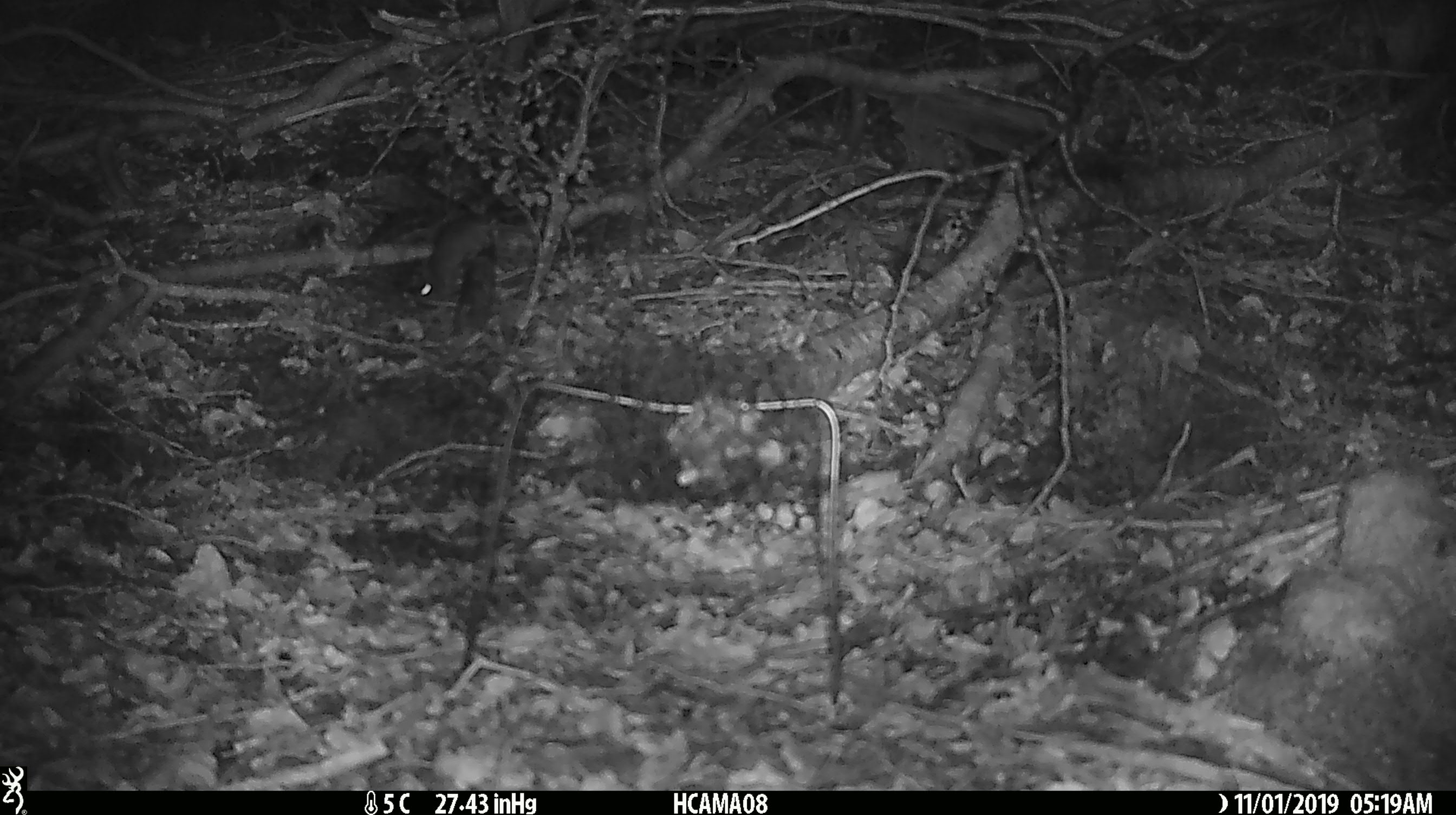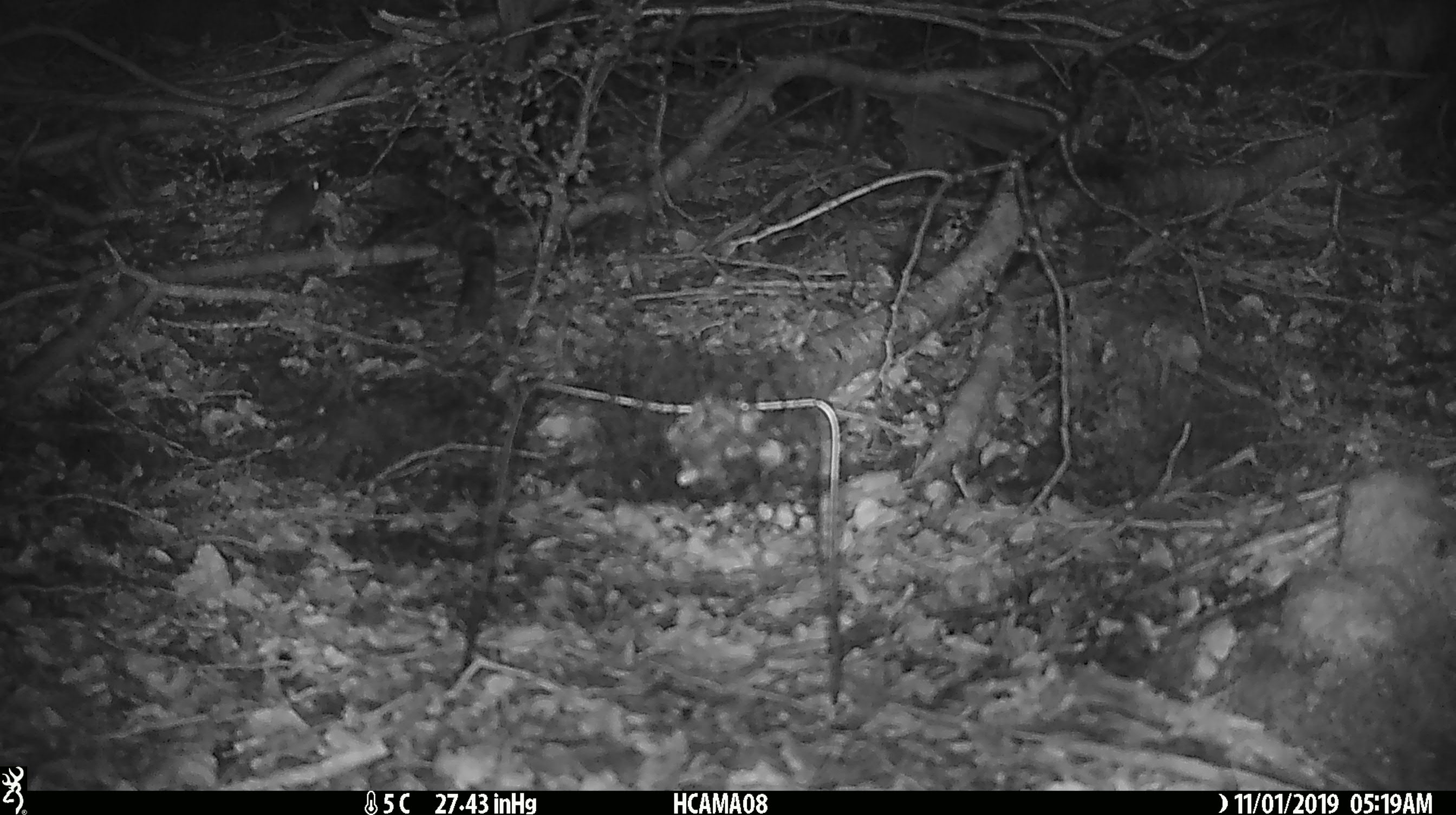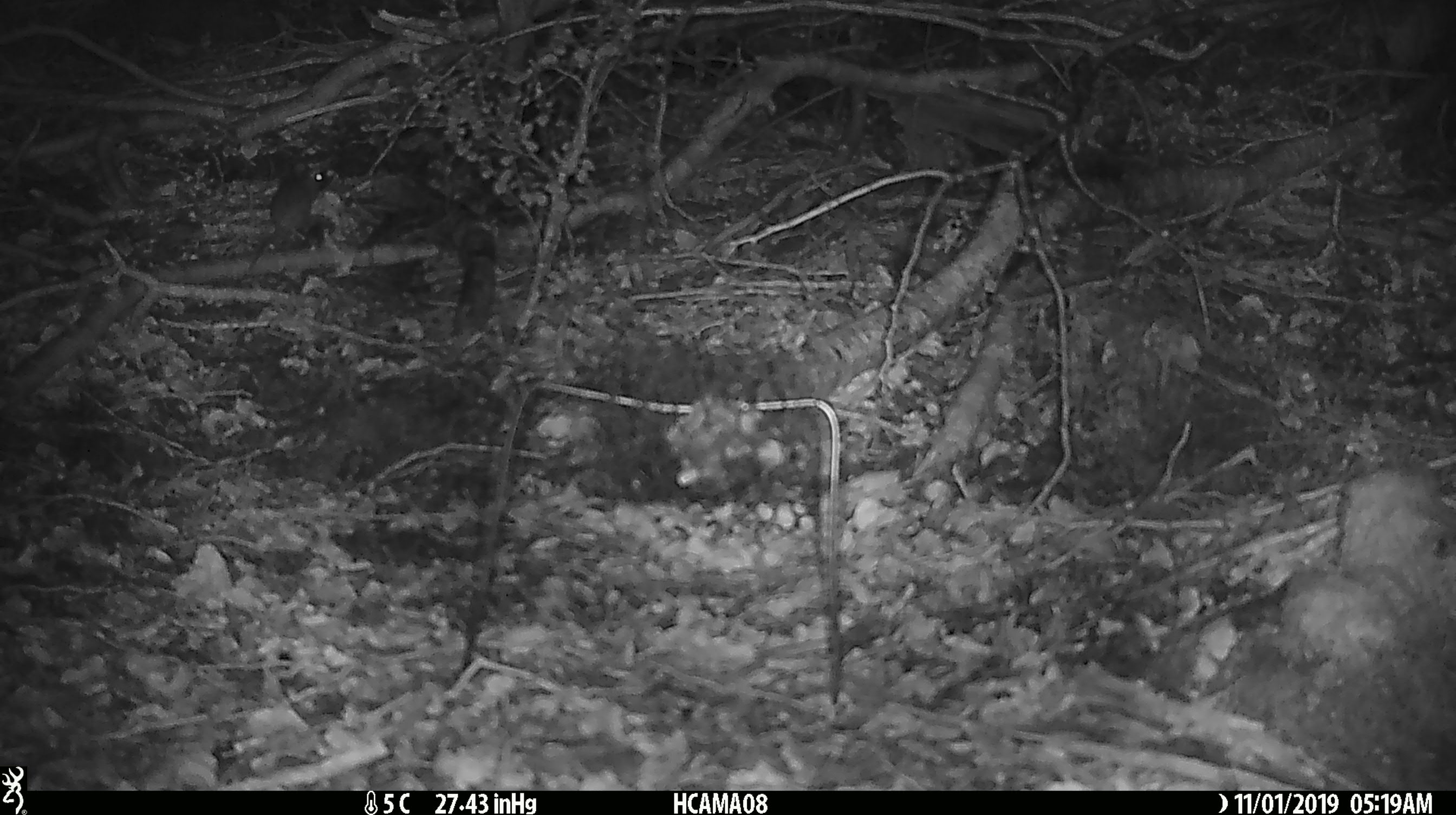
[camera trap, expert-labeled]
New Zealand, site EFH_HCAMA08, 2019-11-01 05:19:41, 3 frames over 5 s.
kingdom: Animalia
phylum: Chordata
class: Mammalia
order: Rodentia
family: Muridae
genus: Mus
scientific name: Mus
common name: mouse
Mouse (Mus).